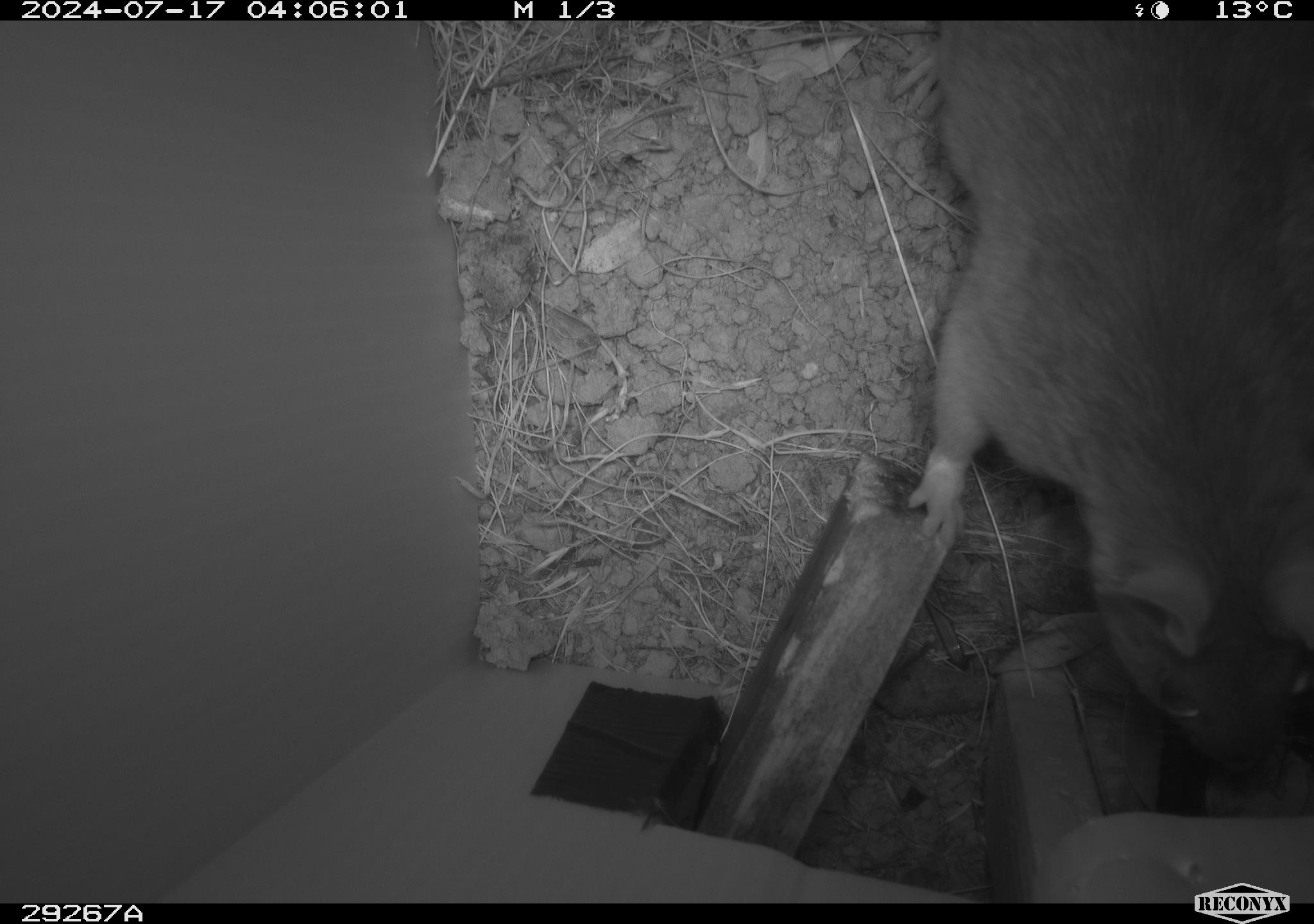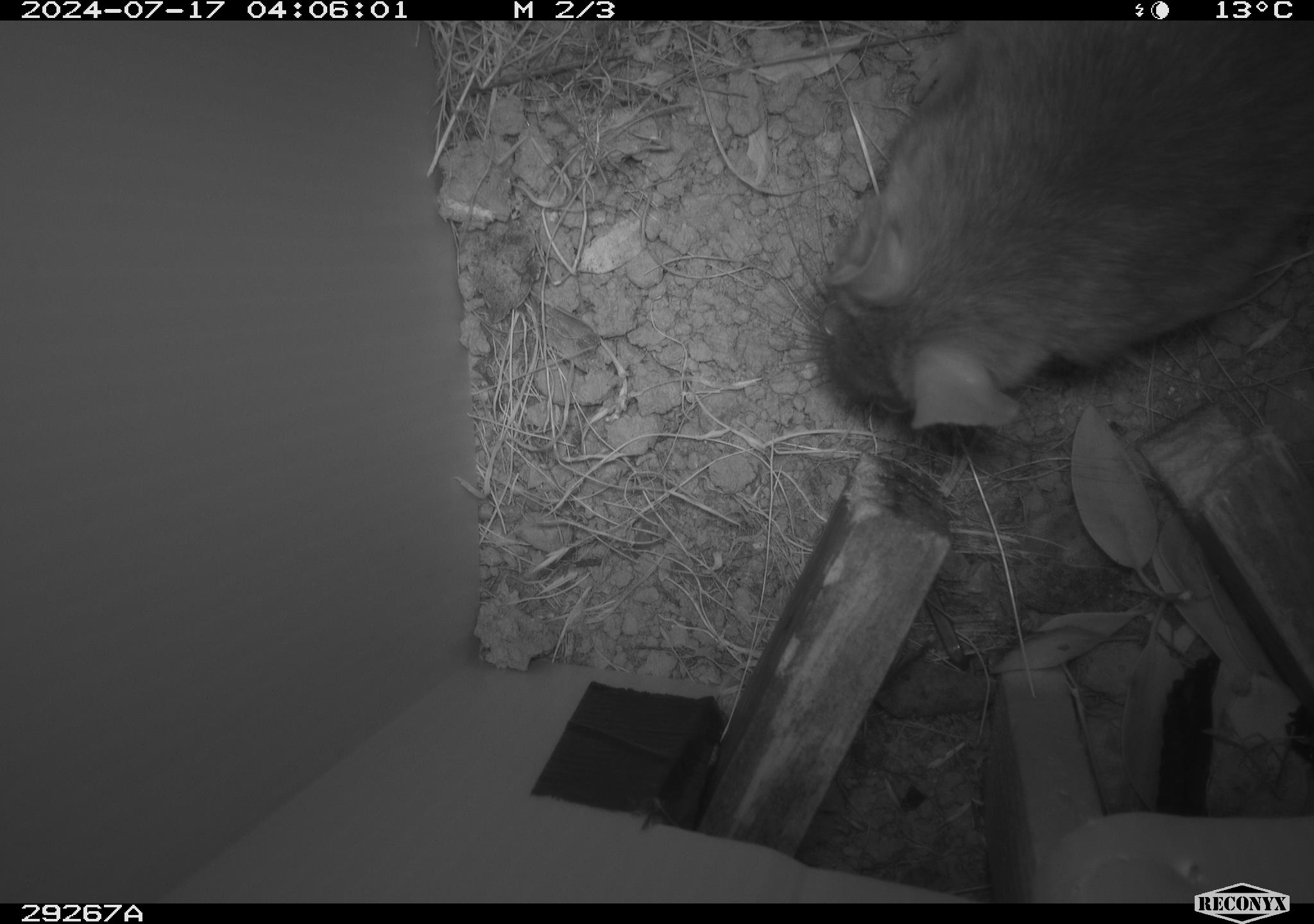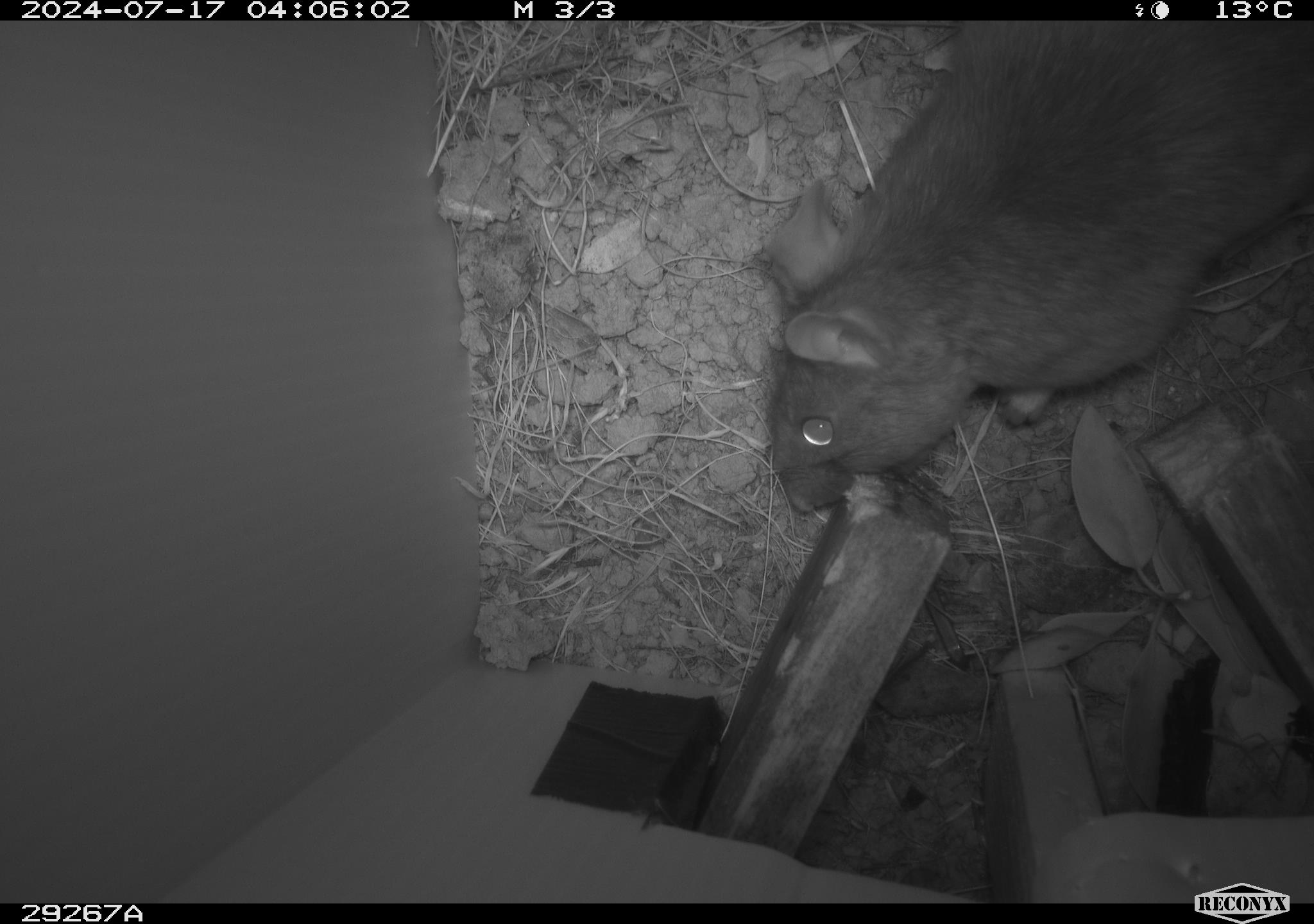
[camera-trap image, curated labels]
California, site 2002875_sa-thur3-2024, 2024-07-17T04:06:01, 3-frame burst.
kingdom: Animalia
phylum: Chordata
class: Mammalia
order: Rodentia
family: Cricetidae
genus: Neotoma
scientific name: Neotoma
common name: pack rat or woodrat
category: neotoma species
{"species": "neotoma species (pack rat or woodrat) (Neotoma)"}